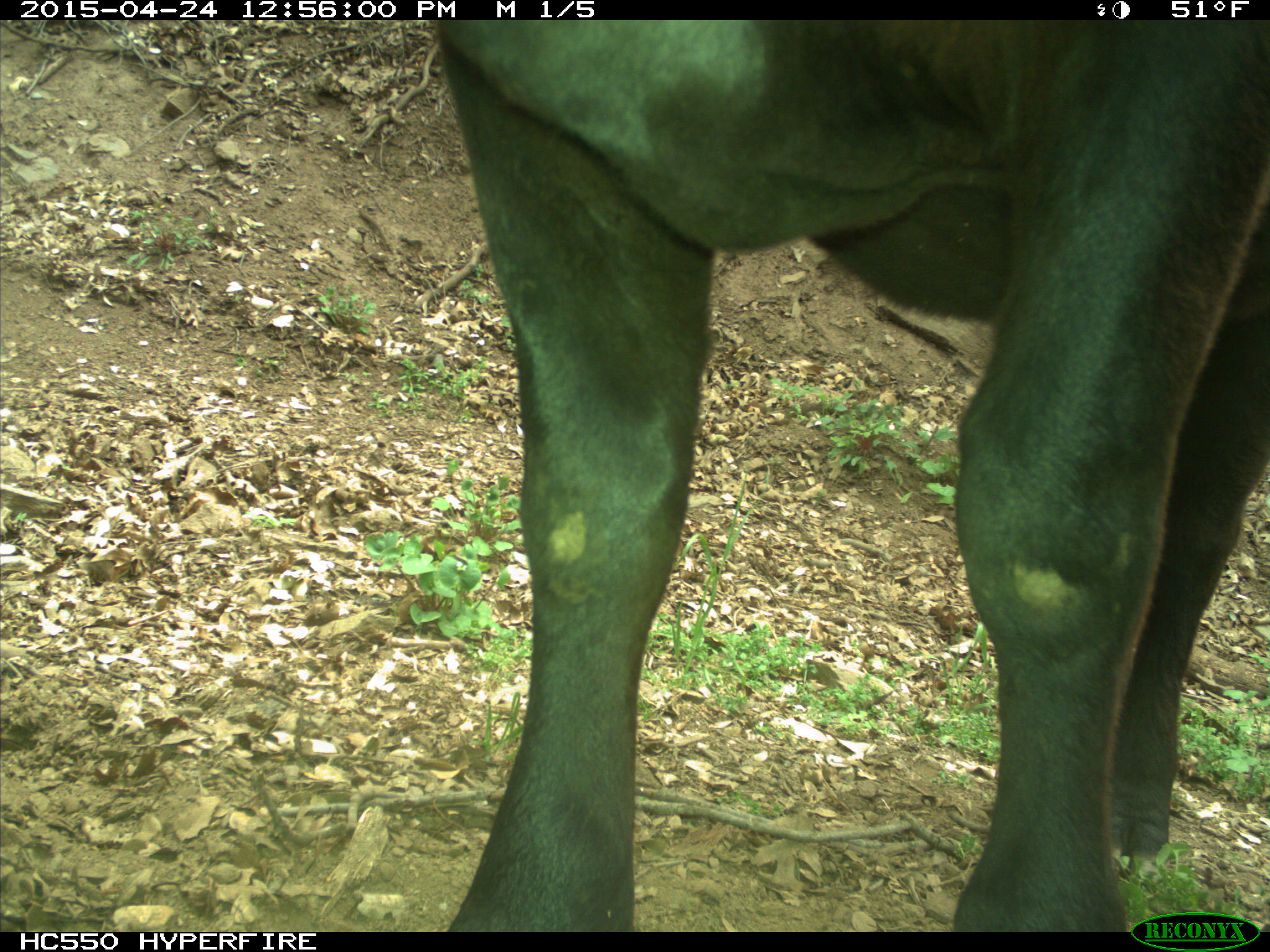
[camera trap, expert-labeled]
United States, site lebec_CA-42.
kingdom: Animalia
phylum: Chordata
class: Mammalia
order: Artiodactyla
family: Bovidae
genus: Bos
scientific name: Bos taurus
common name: domestic cow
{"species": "Bos taurus (domestic cow)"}